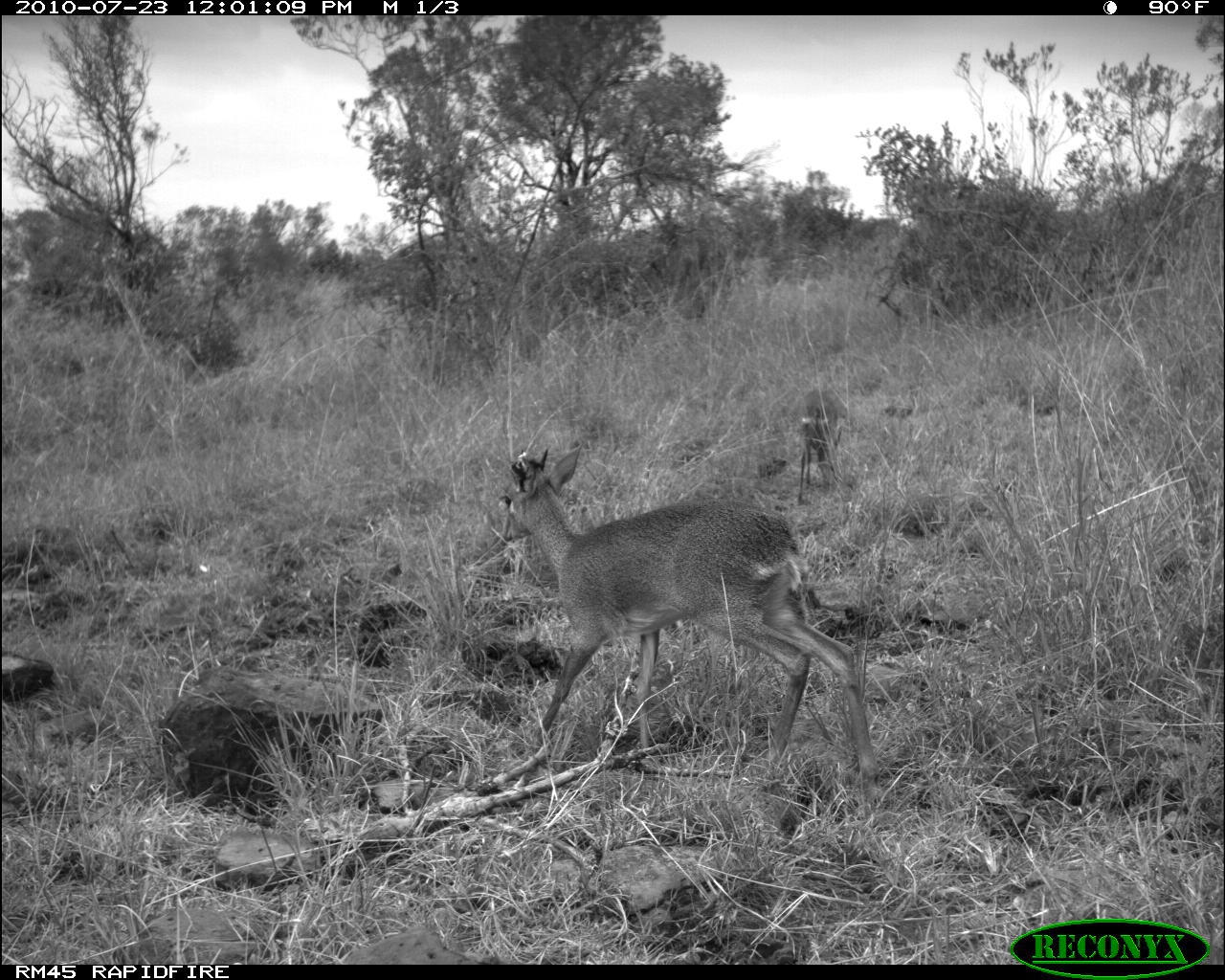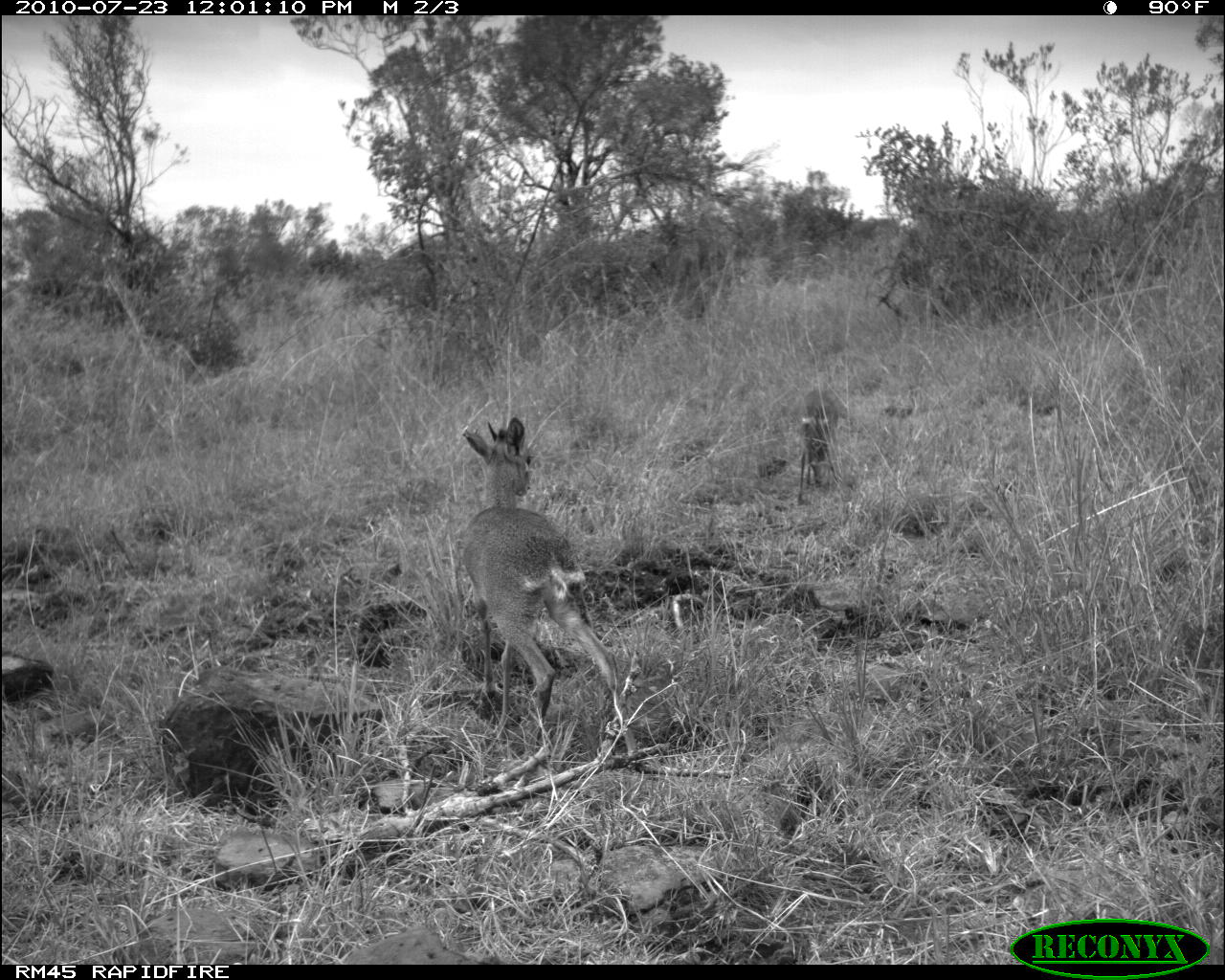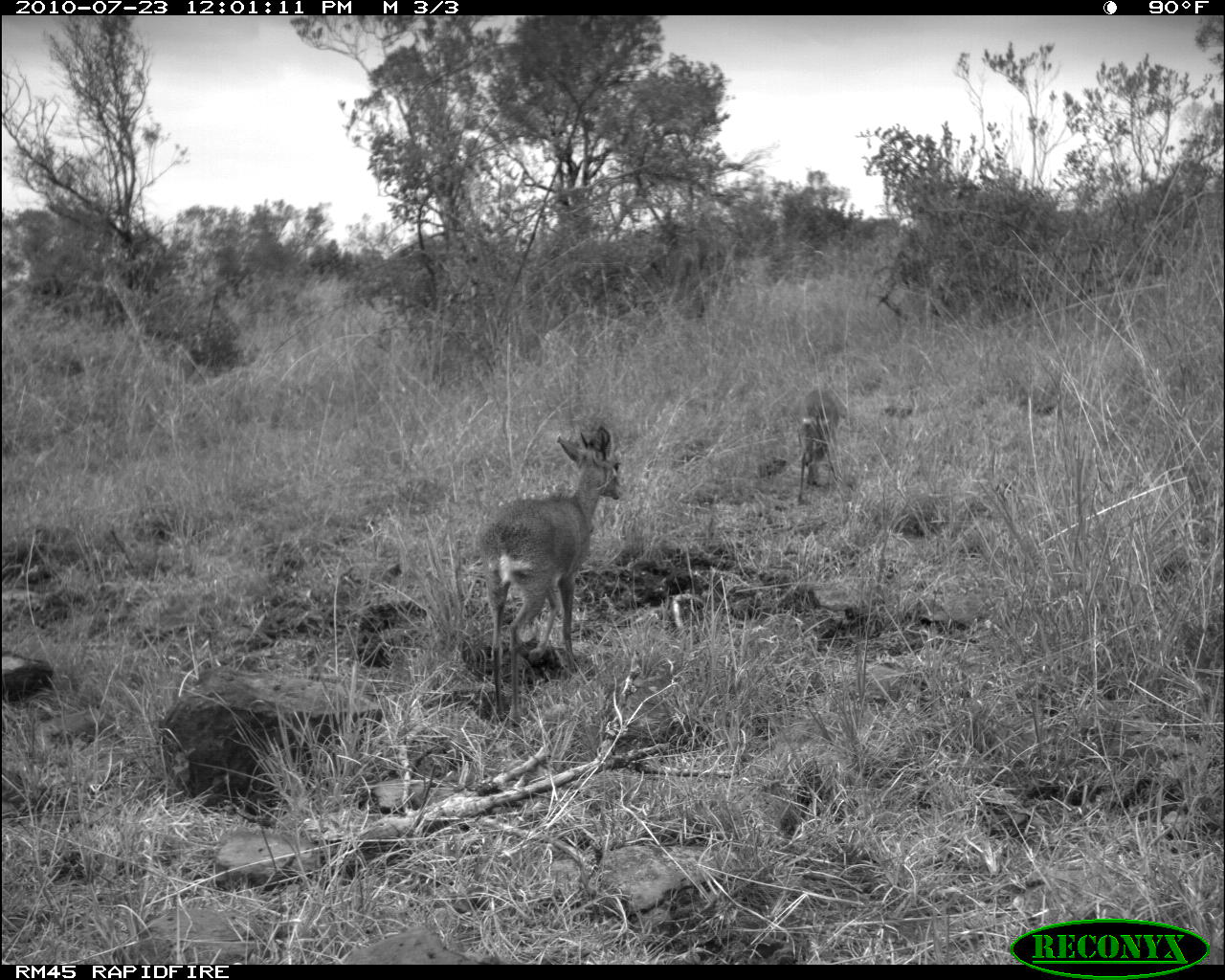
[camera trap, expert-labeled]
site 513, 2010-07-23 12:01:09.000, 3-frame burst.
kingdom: Animalia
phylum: Chordata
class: Mammalia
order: Artiodactyla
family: Bovidae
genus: Madoqua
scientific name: Madoqua guentheri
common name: günther's dik-dik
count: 2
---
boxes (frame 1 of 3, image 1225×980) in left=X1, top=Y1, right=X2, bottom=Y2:
madoqua guentheri: left=497, top=442, right=881, bottom=783; left=795, top=389, right=844, bottom=503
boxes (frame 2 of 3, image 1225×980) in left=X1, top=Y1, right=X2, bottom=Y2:
madoqua guentheri: left=459, top=415, right=639, bottom=759; left=795, top=389, right=846, bottom=505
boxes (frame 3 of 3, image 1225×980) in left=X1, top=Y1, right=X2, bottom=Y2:
madoqua guentheri: left=476, top=422, right=621, bottom=727; left=795, top=389, right=846, bottom=505